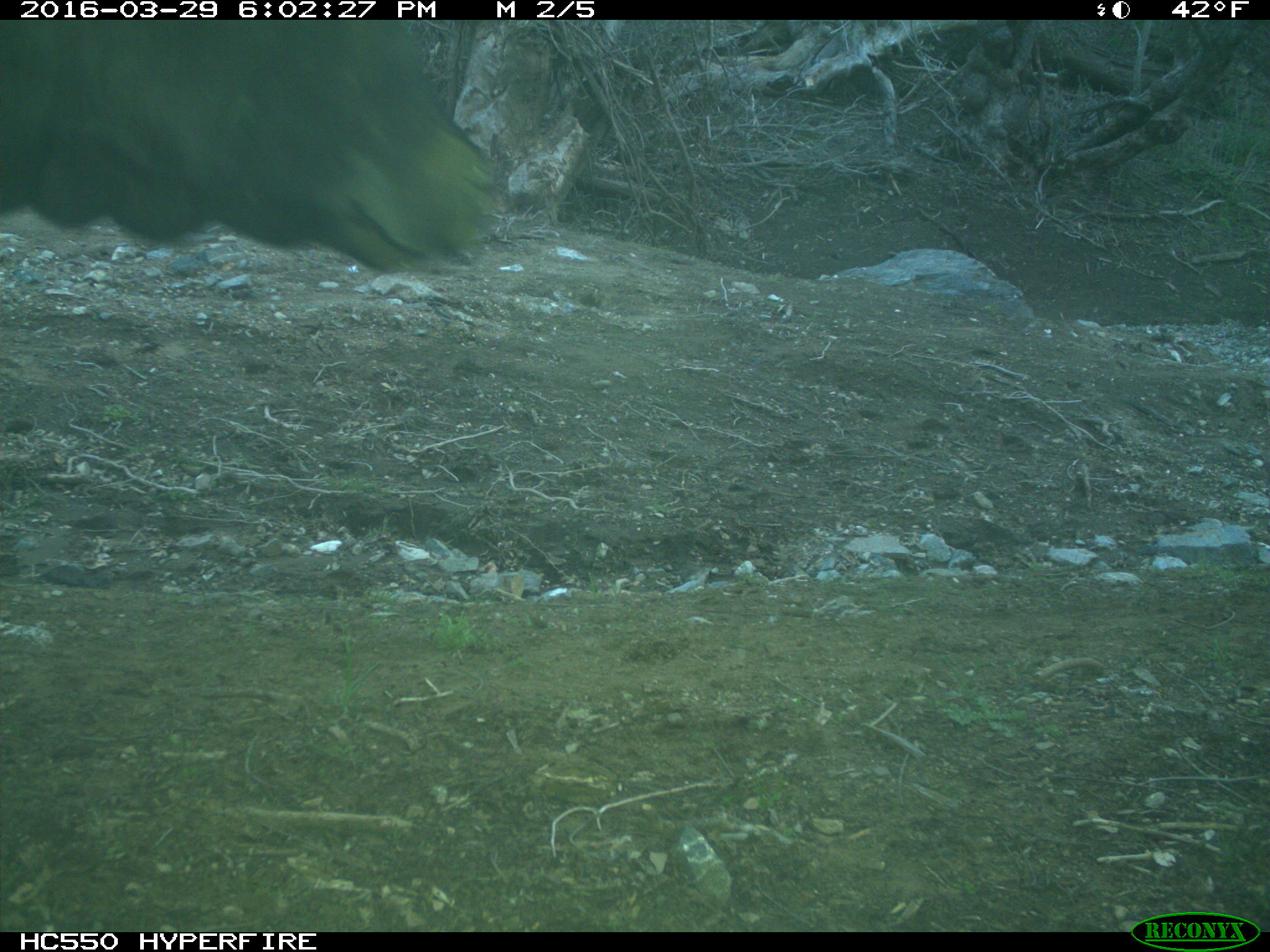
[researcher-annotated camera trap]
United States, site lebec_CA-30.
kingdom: Animalia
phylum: Chordata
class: Mammalia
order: Artiodactyla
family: Bovidae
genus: Bos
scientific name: Bos taurus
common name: domestic cow